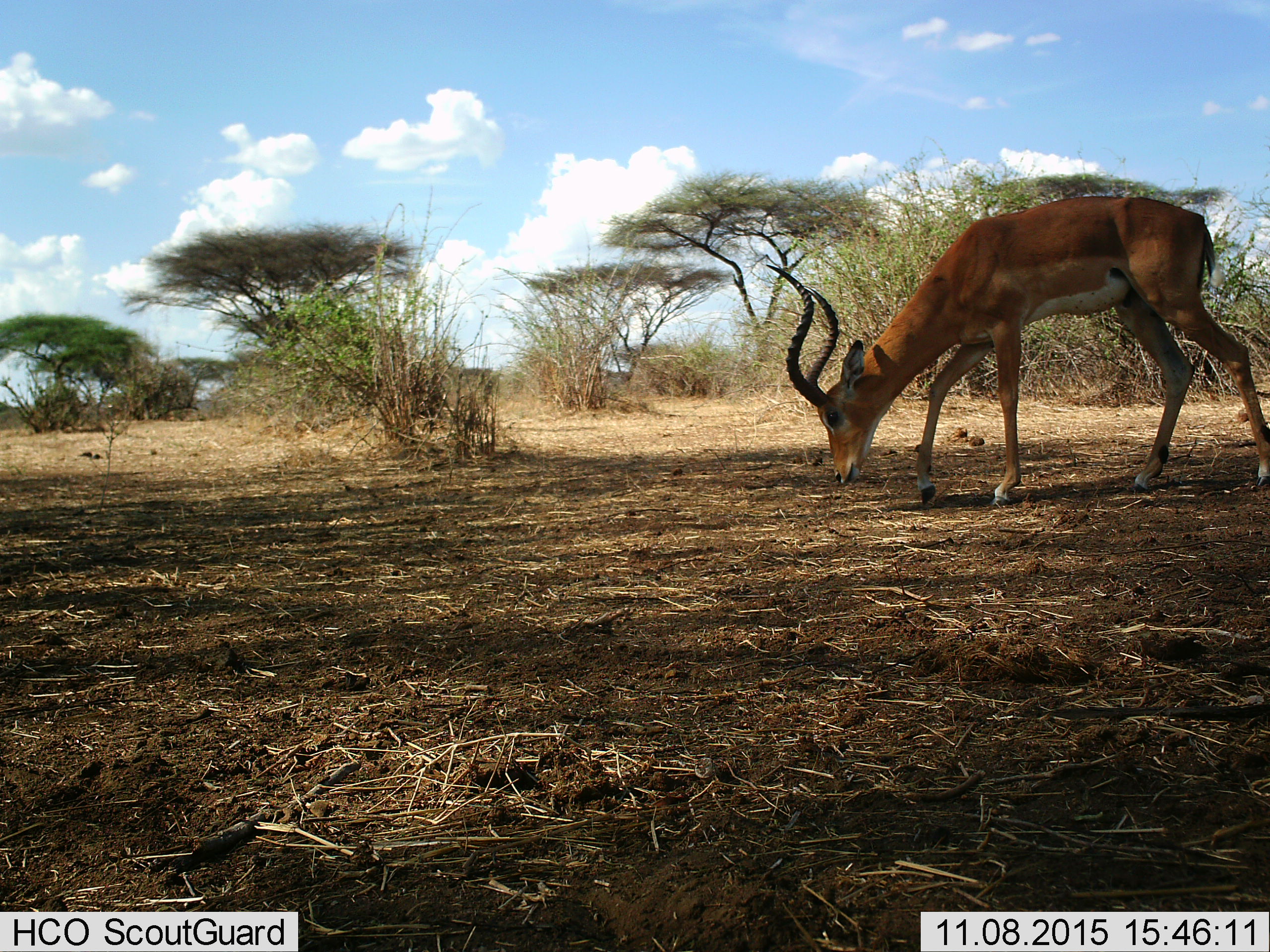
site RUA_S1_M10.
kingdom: Animalia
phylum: Chordata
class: Mammalia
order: Artiodactyla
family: Bovidae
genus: Aepyceros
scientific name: Aepyceros melampus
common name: impala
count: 1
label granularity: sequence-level